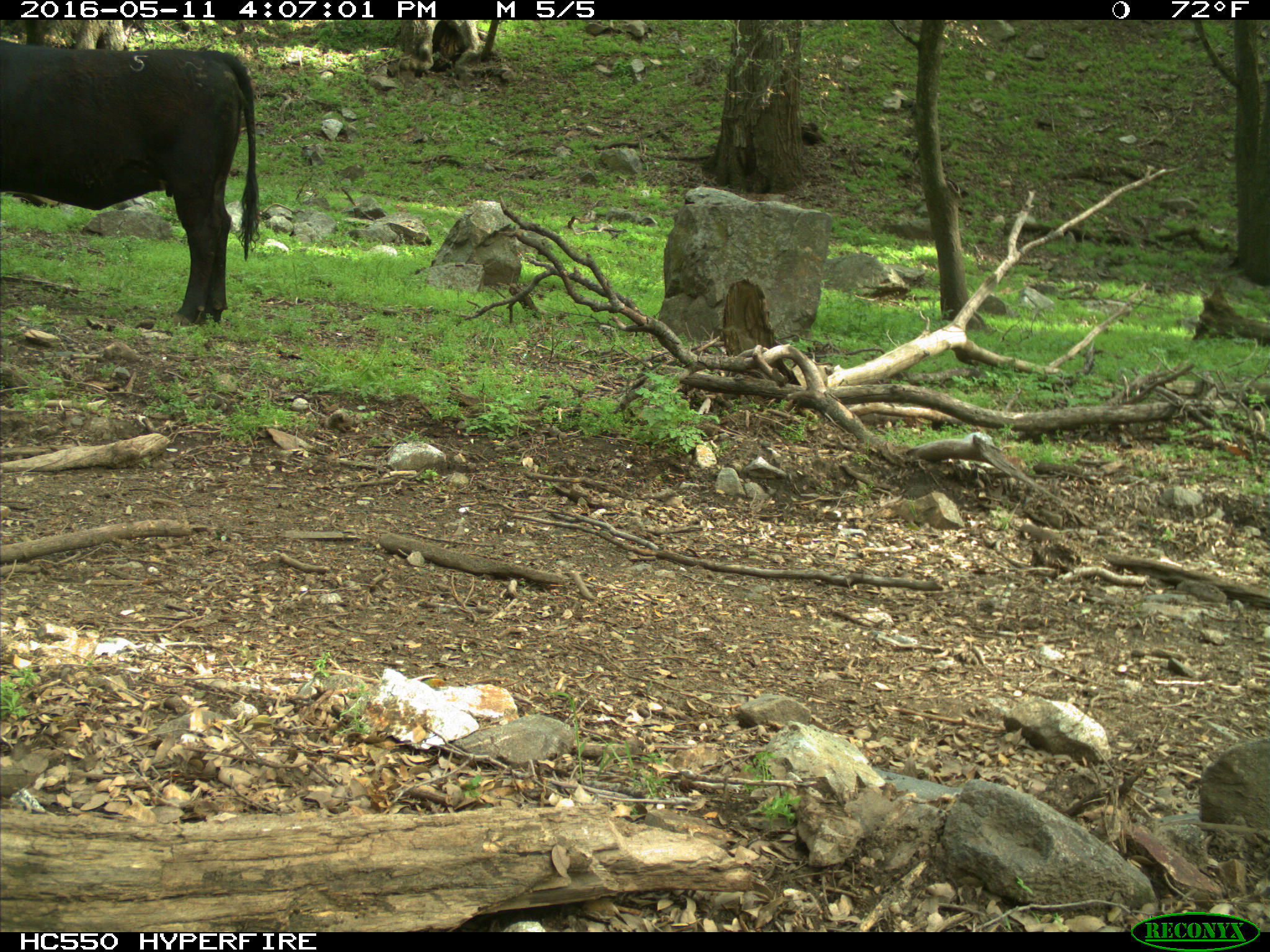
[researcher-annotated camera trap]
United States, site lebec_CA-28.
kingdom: Animalia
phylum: Chordata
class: Mammalia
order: Artiodactyla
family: Bovidae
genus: Bos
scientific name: Bos taurus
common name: domestic cow